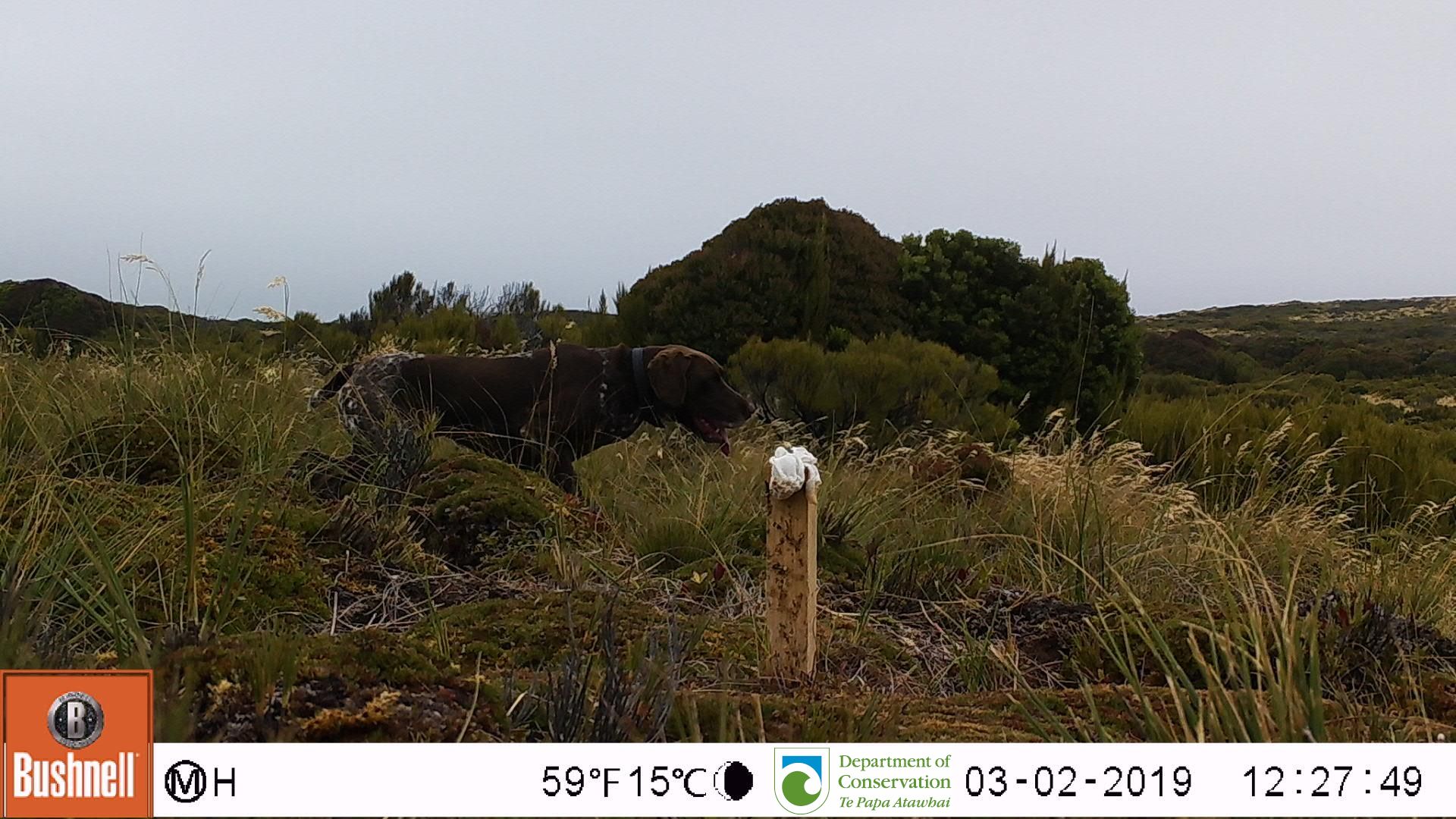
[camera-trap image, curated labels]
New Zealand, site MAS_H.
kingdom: Animalia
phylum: Chordata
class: Mammalia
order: Carnivora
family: Canidae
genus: Canis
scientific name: Canis familiaris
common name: domestic dog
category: dog